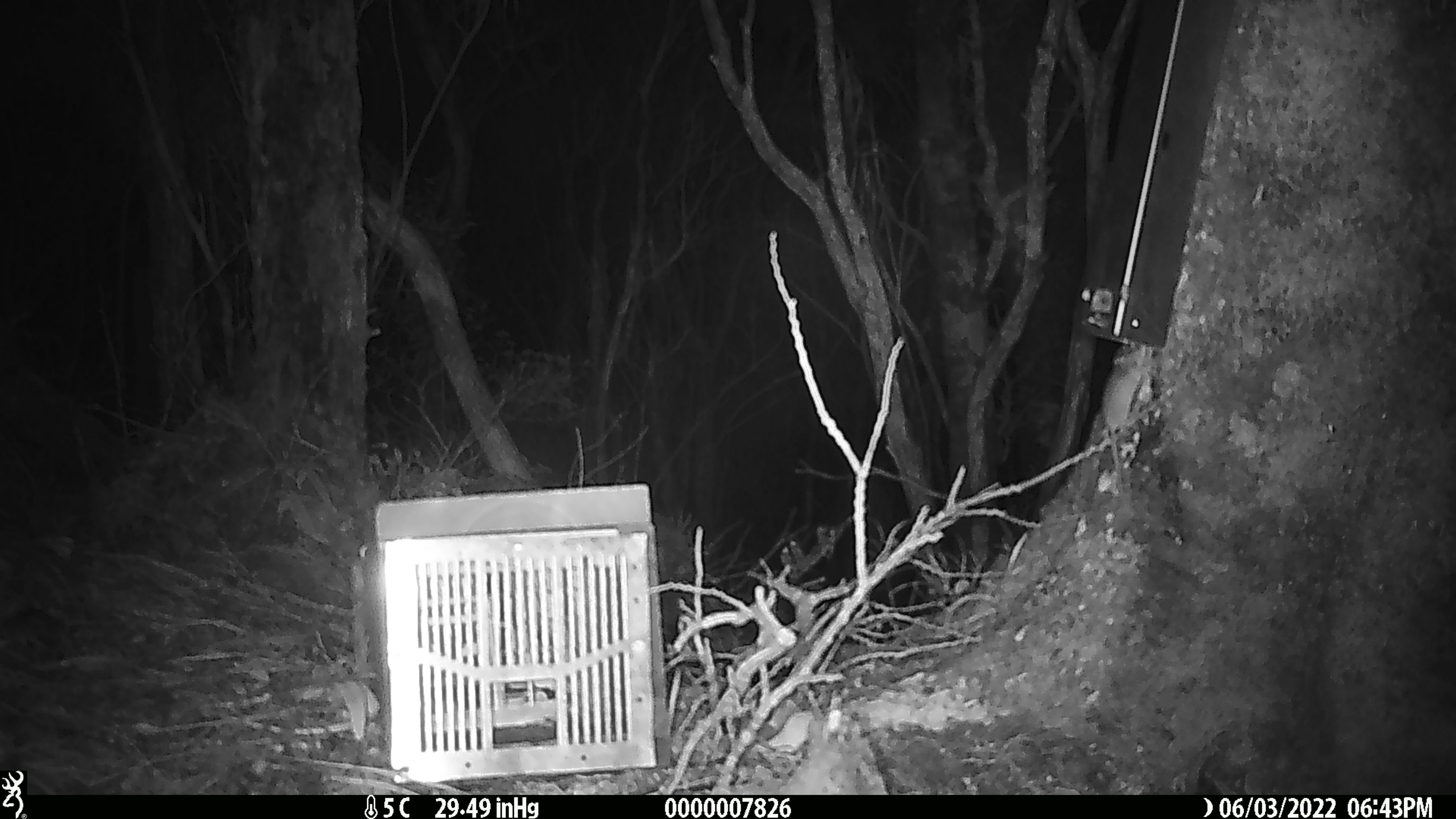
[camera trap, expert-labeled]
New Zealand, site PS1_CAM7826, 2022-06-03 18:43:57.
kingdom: Animalia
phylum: Chordata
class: Mammalia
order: Rodentia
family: Muridae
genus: Mus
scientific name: Mus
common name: mouse